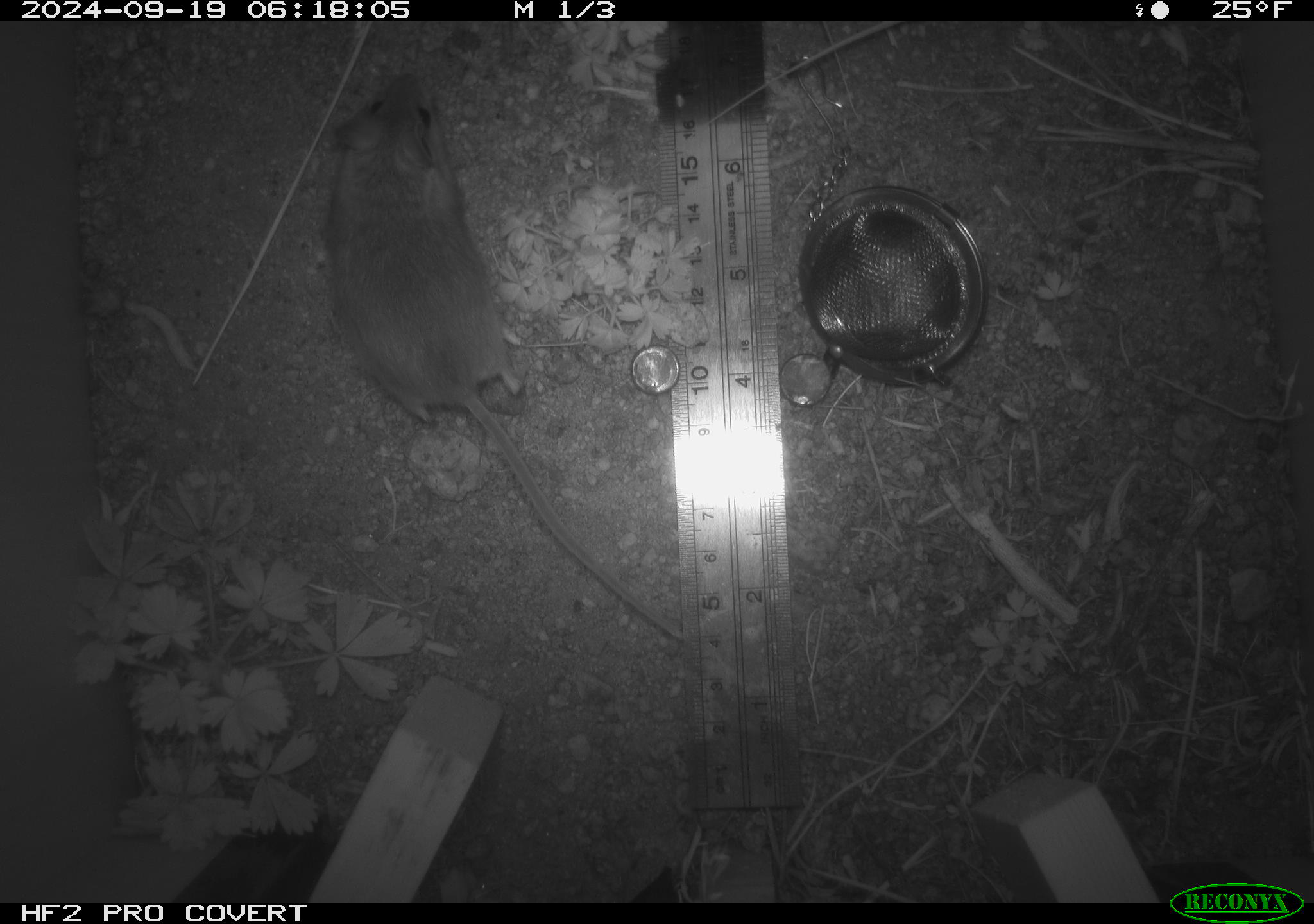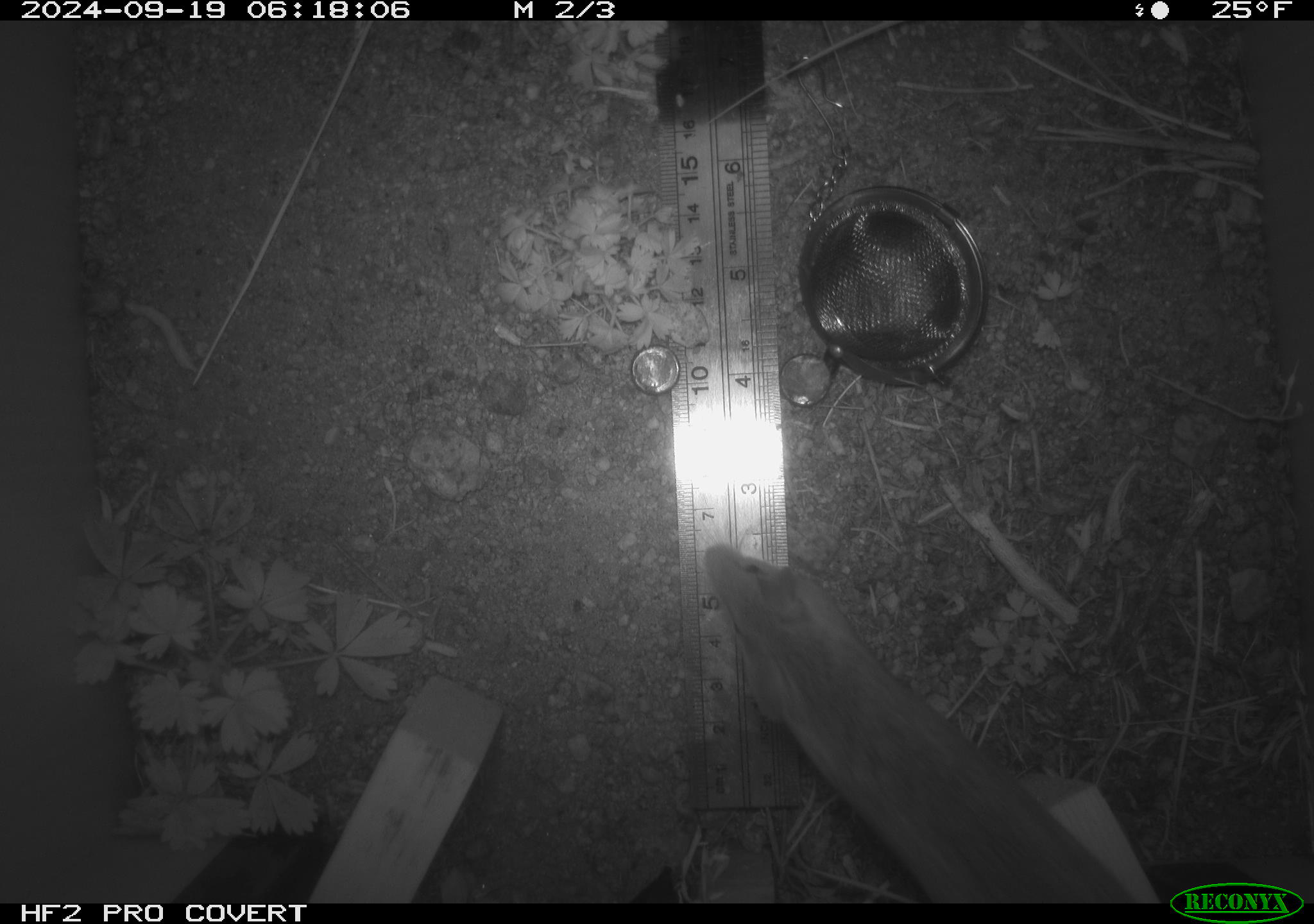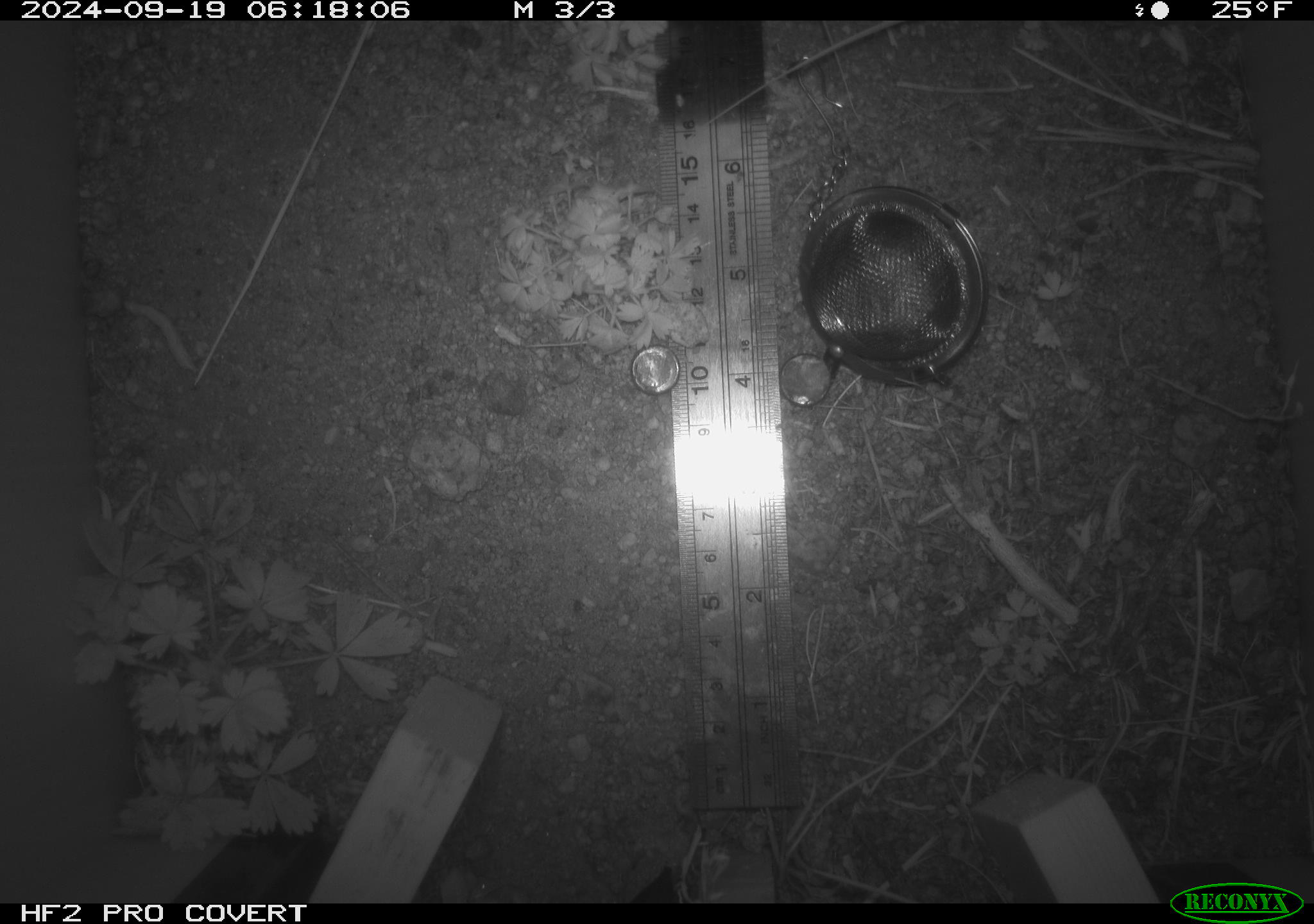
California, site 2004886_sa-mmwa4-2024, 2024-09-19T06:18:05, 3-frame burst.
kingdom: Animalia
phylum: Chordata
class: Mammalia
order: Rodentia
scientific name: Rodentia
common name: mouse species